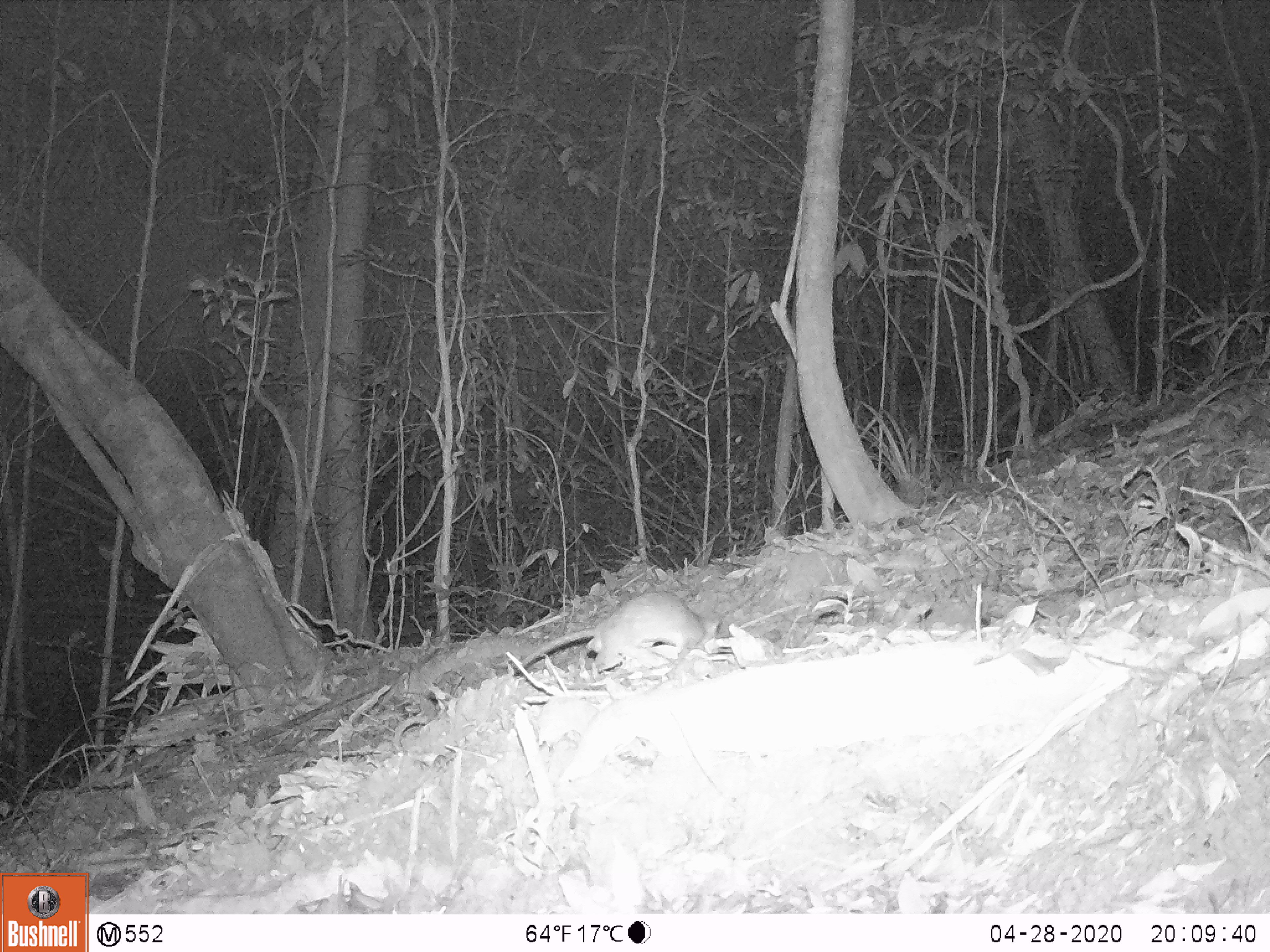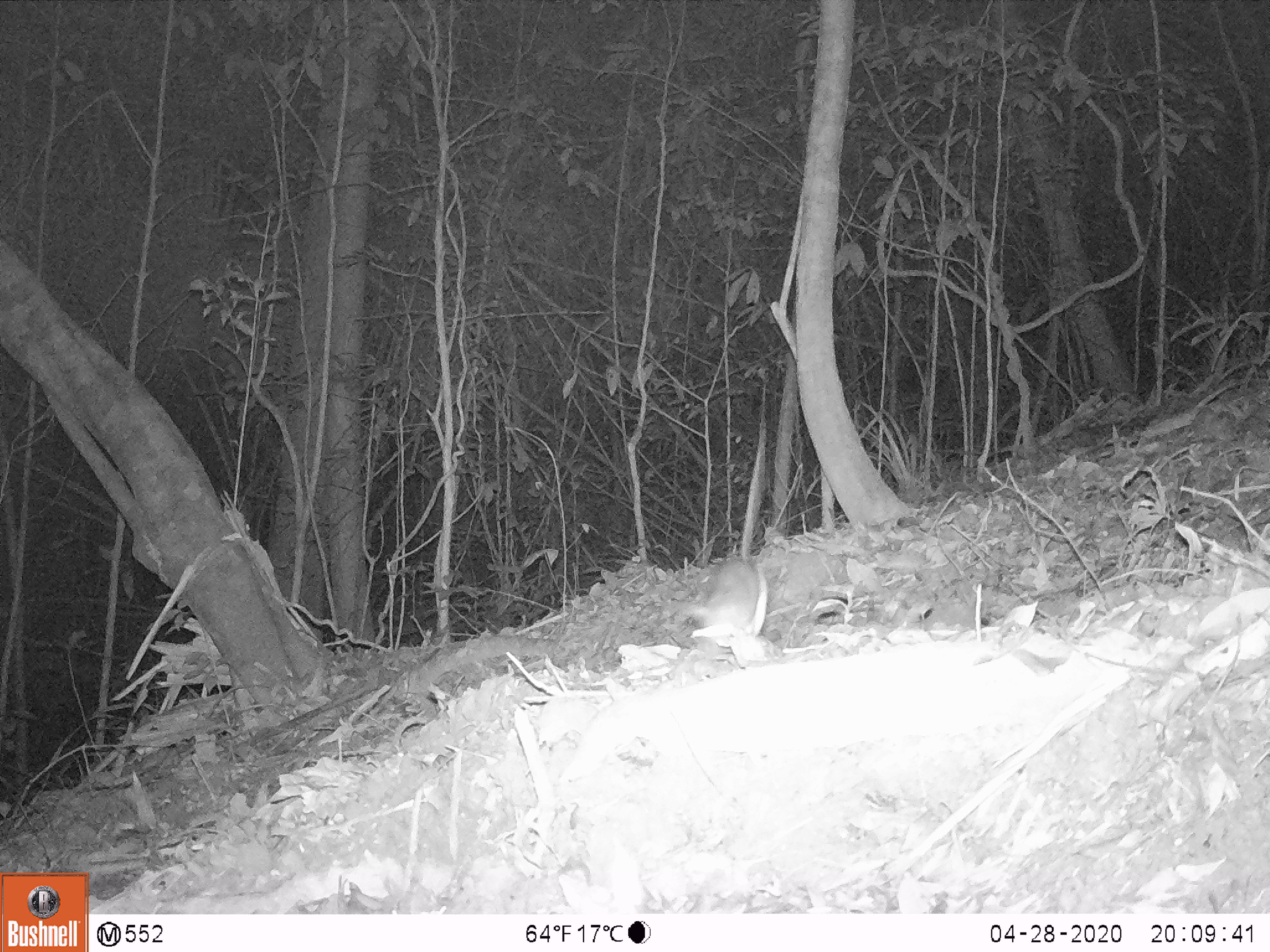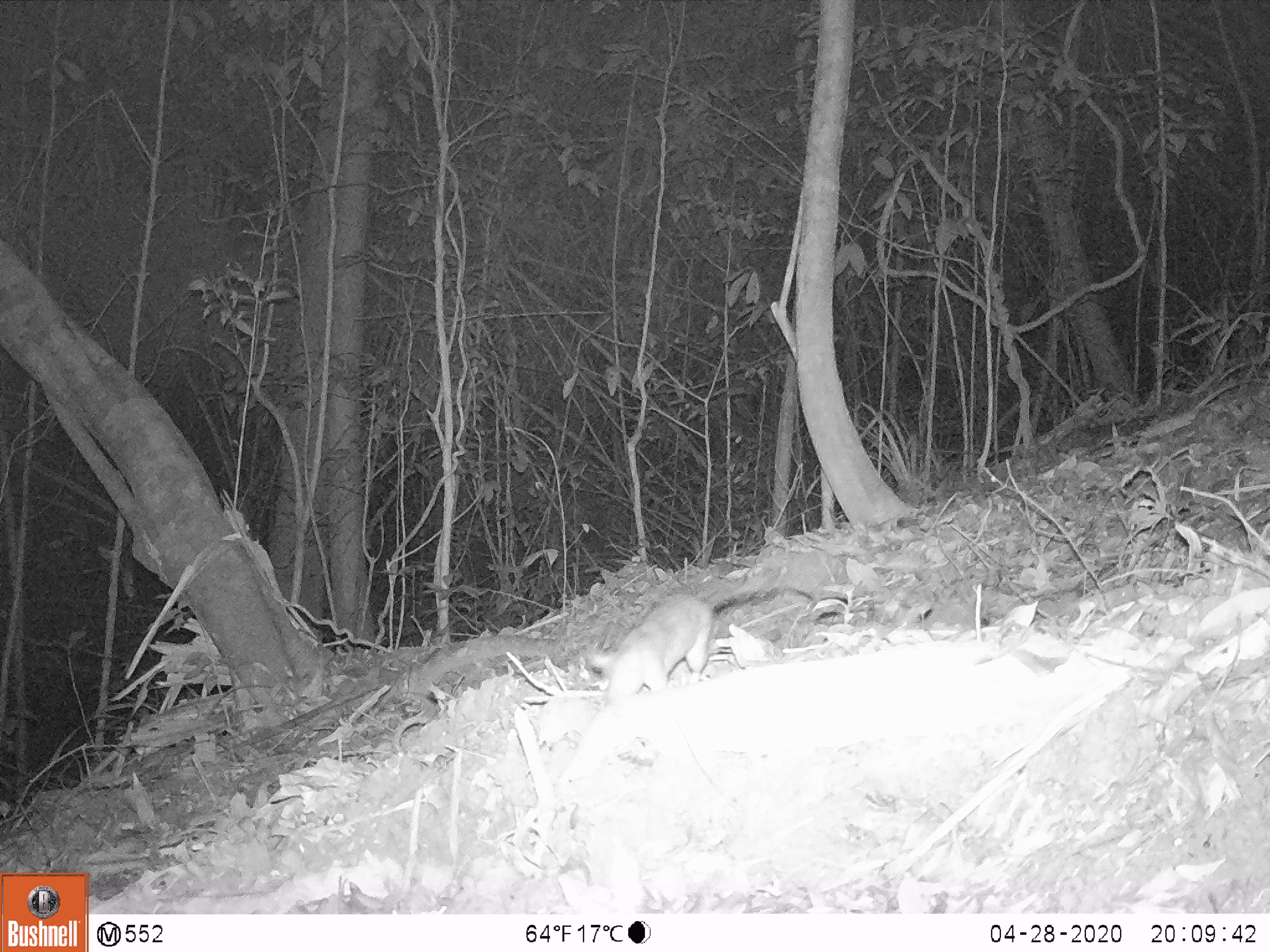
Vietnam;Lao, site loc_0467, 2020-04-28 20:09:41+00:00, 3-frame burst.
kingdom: Animalia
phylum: Chordata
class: Mammalia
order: Rodentia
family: Muridae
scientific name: Muridae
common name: old-world mice and rats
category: unidentified murid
Unidentified murid (old-world mice and rats) (Muridae). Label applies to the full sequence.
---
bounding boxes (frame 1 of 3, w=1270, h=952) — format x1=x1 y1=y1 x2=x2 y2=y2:
unidentified murid: x1=514 y1=589 x2=722 y2=672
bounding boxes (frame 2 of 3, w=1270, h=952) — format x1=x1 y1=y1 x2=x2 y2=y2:
unidentified murid: x1=683 y1=553 x2=769 y2=647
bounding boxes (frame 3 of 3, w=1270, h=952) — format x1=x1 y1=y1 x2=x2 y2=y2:
unidentified murid: x1=586 y1=568 x2=779 y2=697